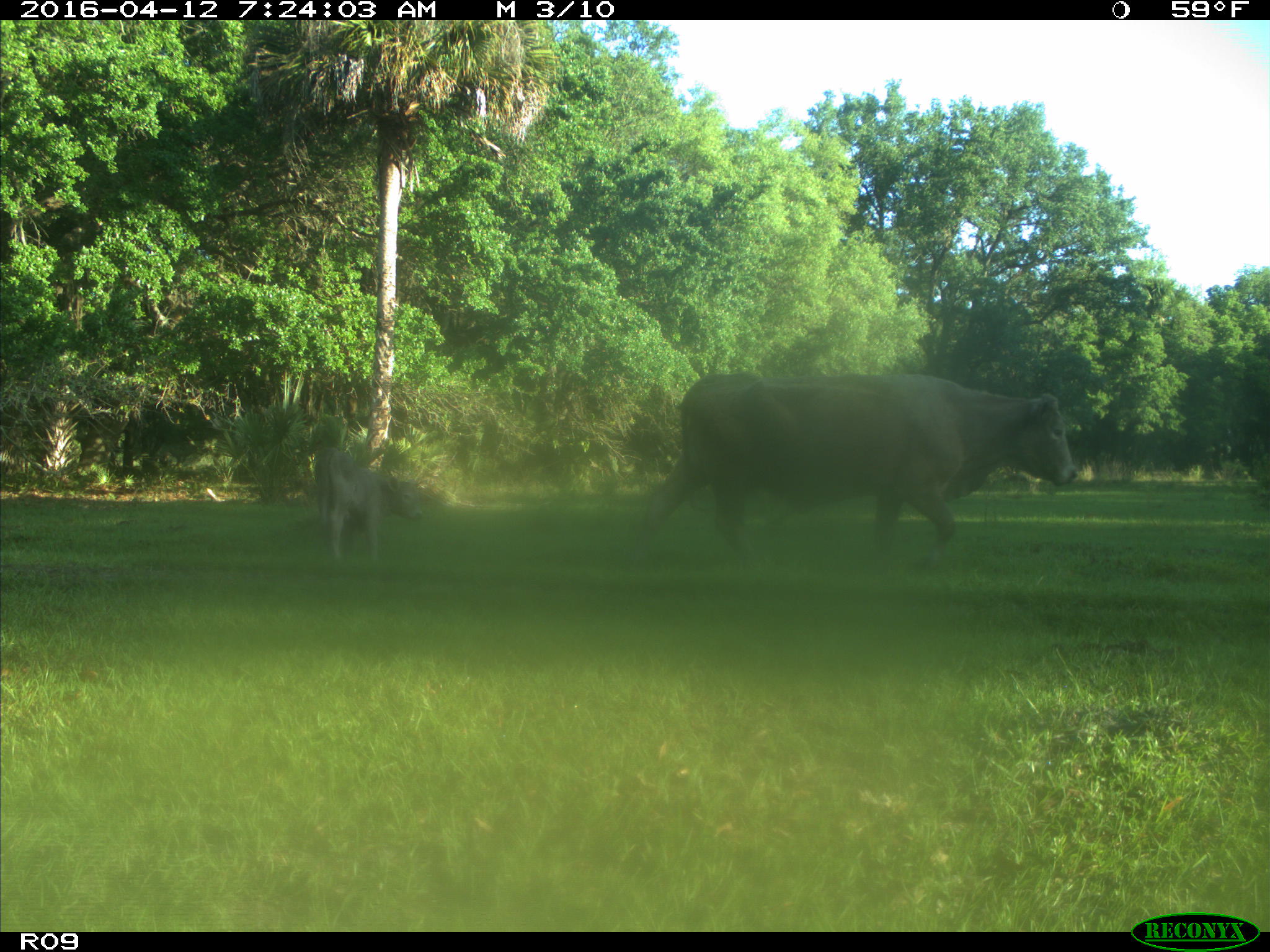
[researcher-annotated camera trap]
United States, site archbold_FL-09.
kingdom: Animalia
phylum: Chordata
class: Mammalia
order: Artiodactyla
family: Bovidae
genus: Bos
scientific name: Bos taurus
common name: domestic cow